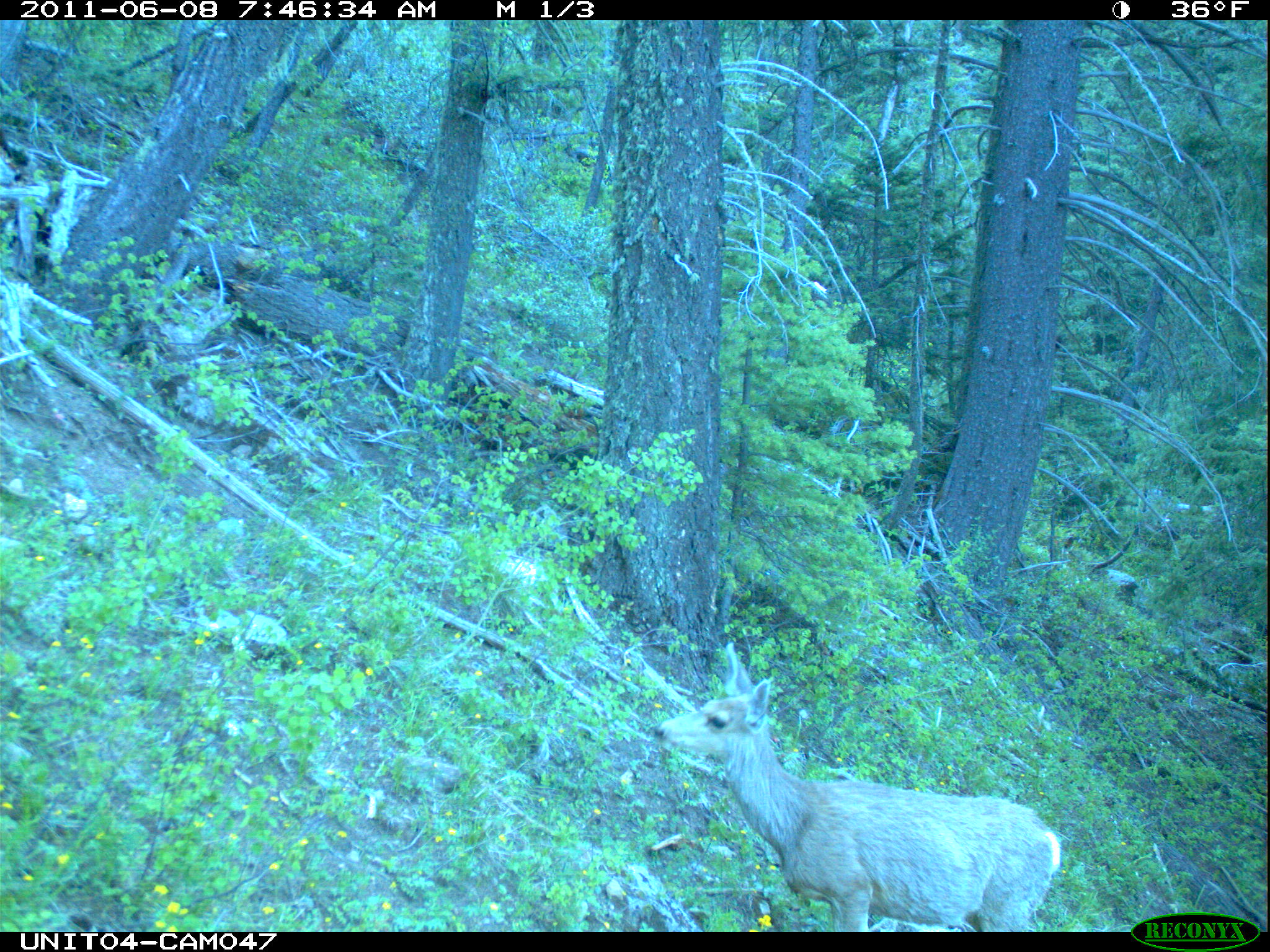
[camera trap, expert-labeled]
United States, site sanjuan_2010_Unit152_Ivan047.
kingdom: Animalia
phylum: Chordata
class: Mammalia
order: Artiodactyla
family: Cervidae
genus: Odocoileus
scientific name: Odocoileus hemionus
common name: mule deer